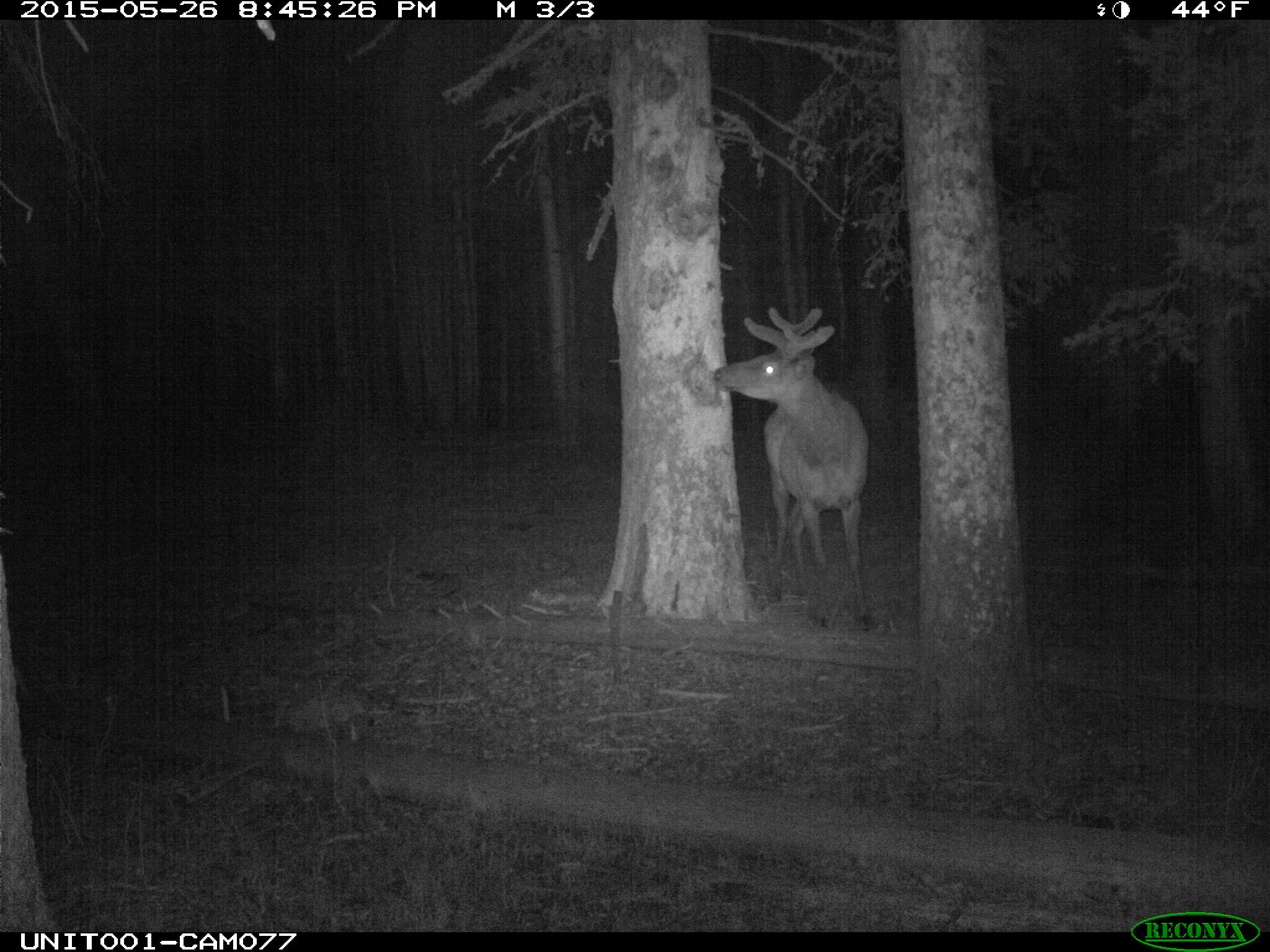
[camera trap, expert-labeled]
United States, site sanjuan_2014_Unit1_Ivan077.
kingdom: Animalia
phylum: Chordata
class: Mammalia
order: Artiodactyla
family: Cervidae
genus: Cervus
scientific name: Cervus elaphus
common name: red deer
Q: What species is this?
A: Cervus elaphus (red deer).